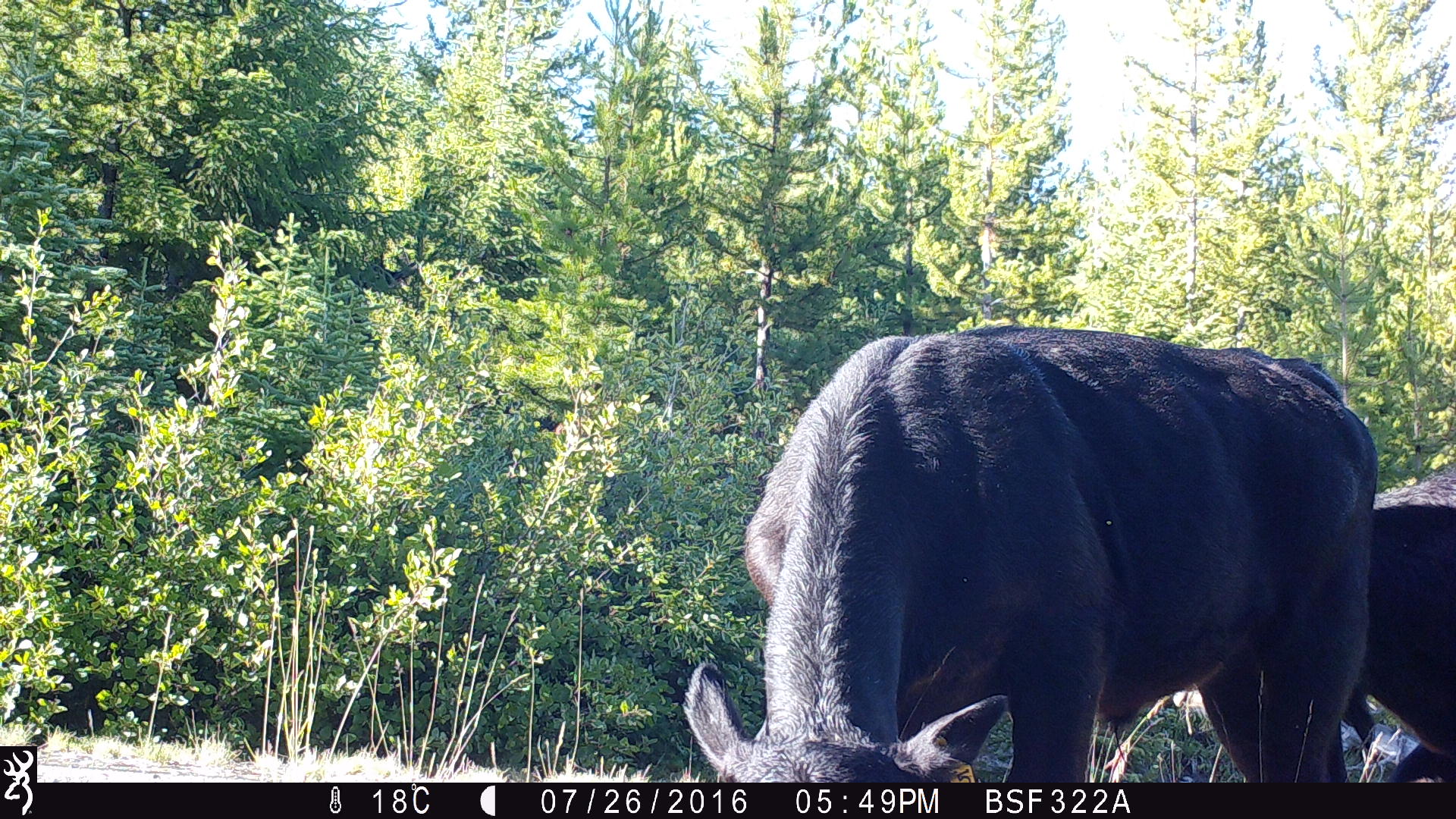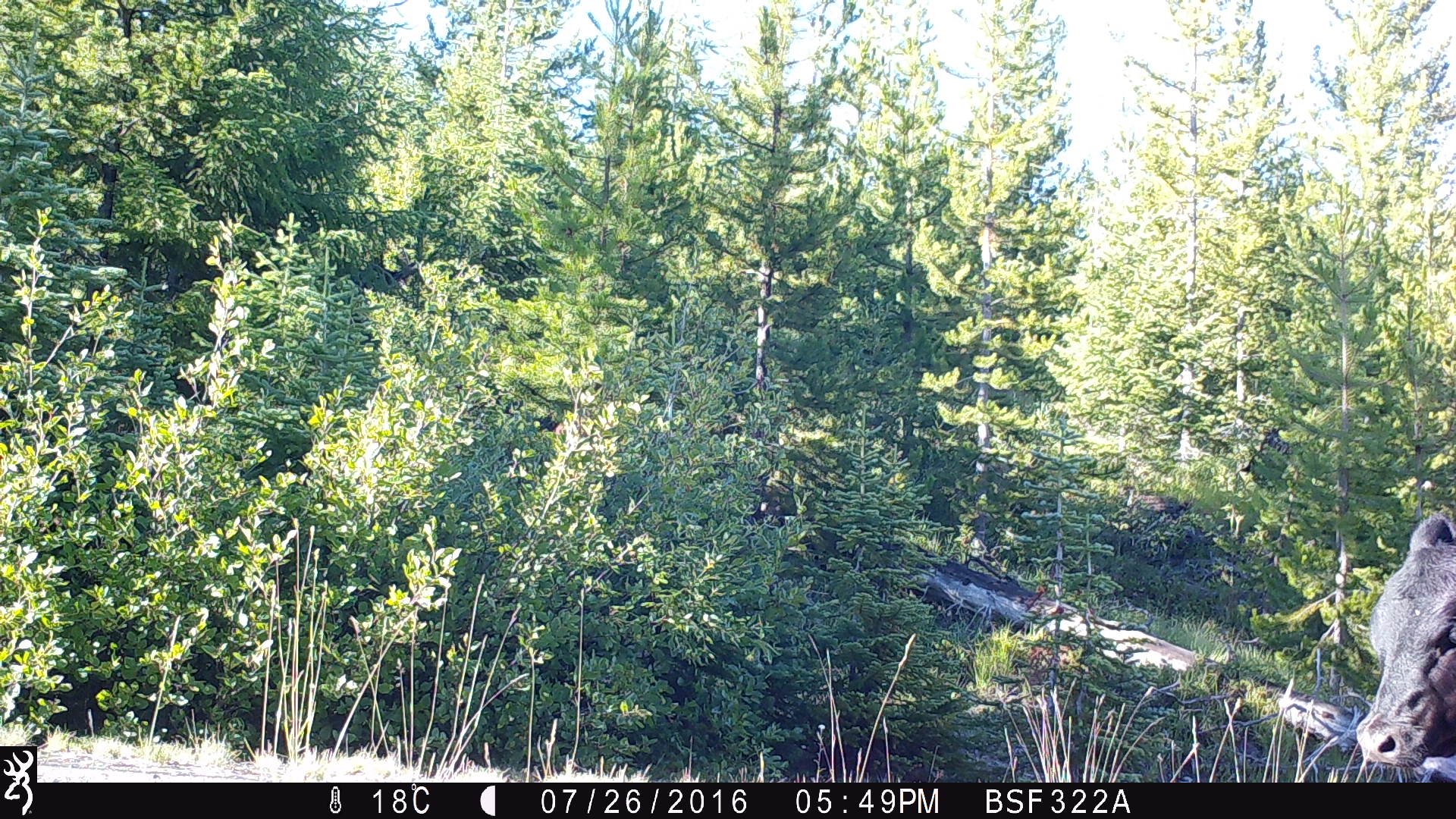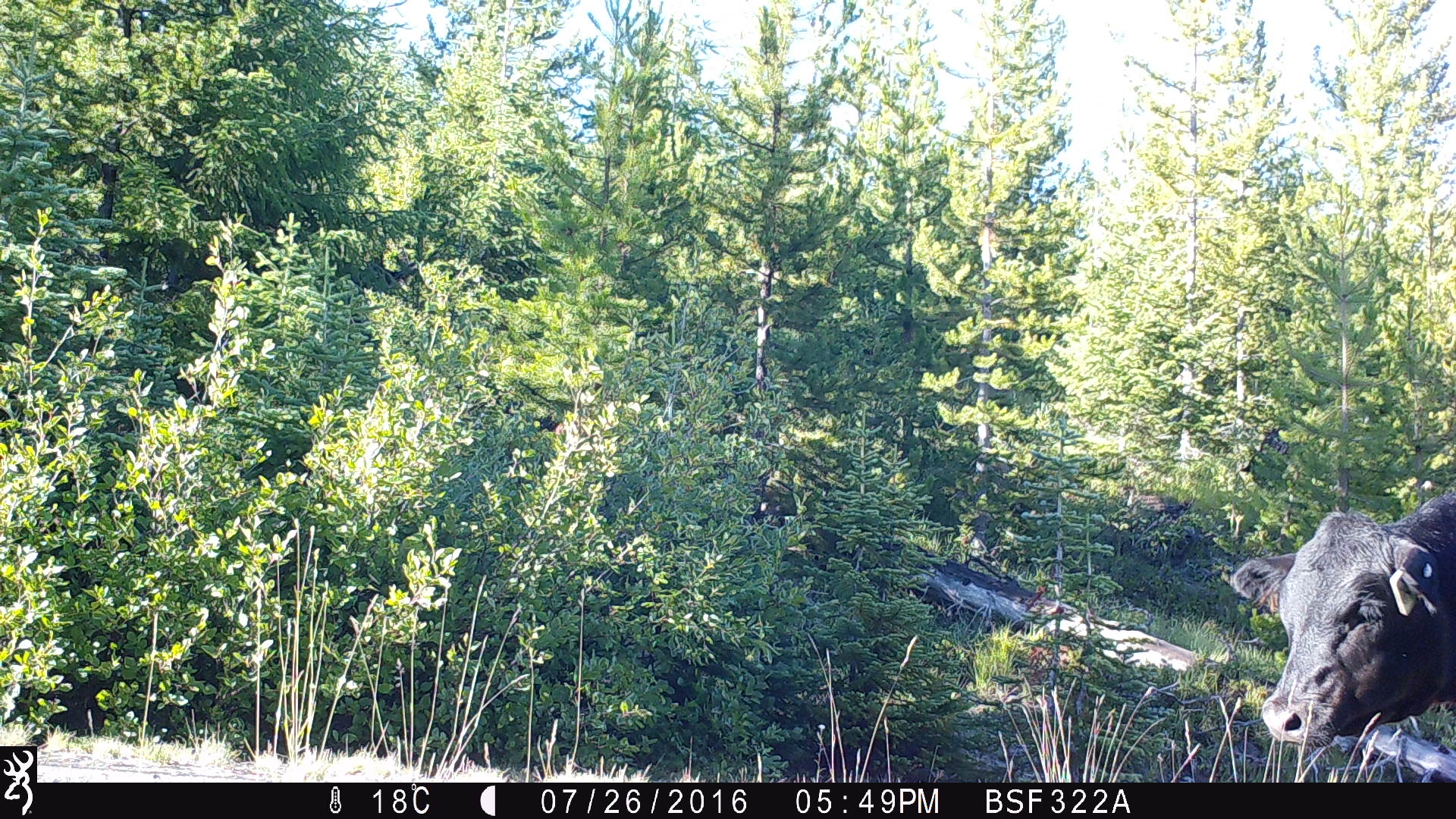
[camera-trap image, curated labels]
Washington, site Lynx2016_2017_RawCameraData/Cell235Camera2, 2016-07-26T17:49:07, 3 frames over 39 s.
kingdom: Animalia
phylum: Chordata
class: Mammalia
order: Artiodactyla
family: Bovidae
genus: Bos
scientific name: Bos taurus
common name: domestic cattle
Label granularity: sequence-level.